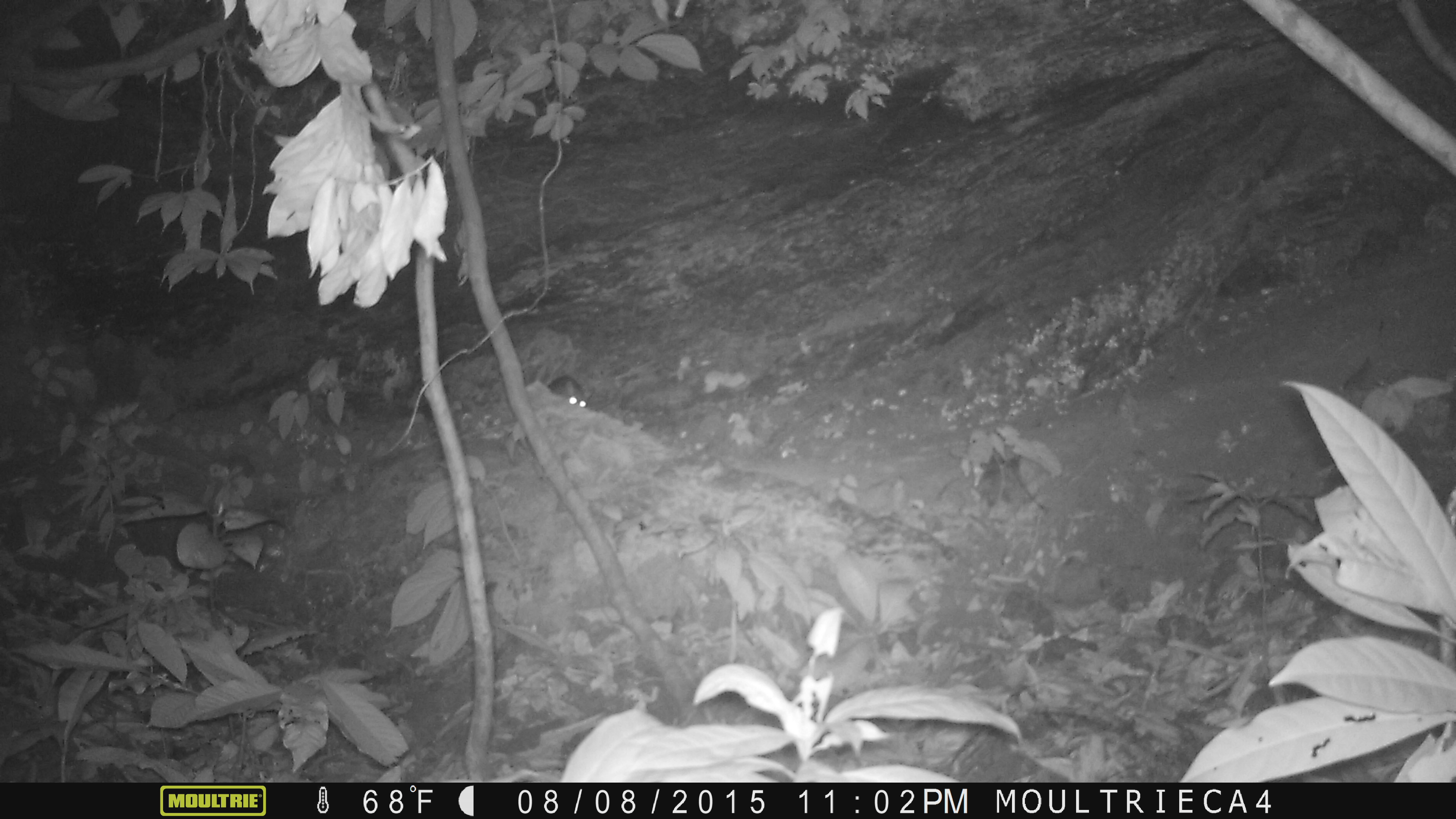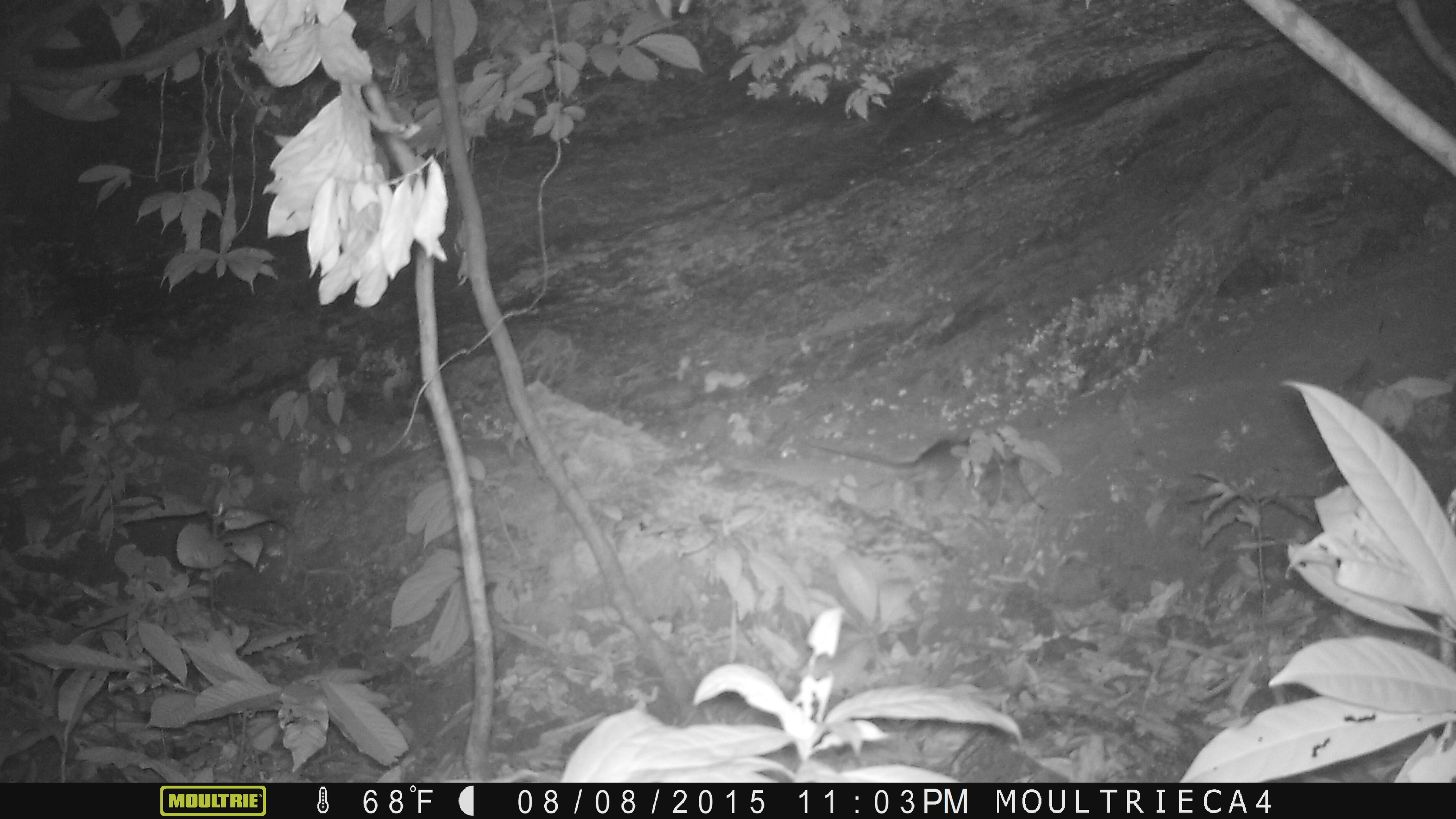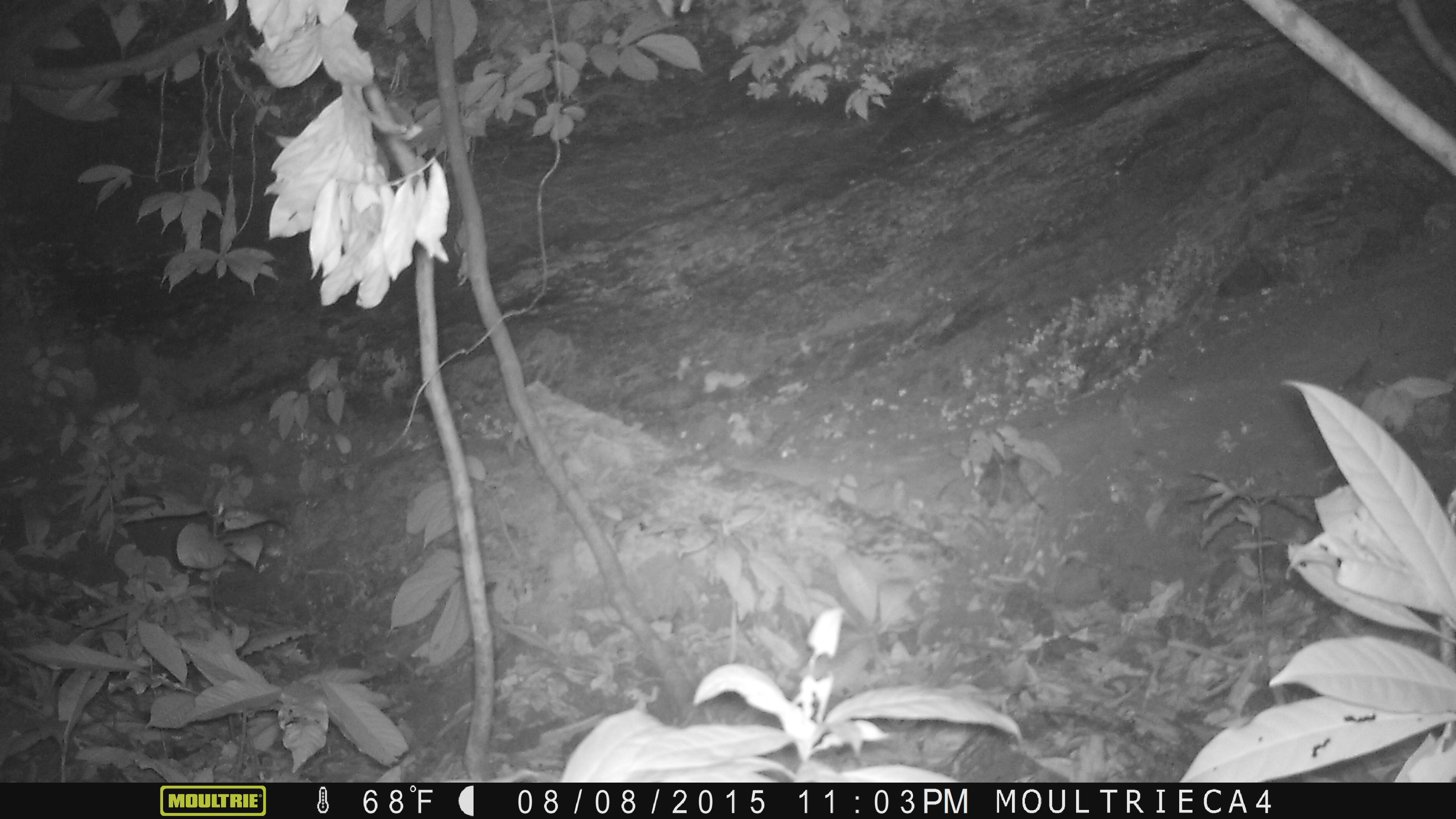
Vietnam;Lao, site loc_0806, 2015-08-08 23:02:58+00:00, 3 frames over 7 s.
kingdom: Animalia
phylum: Chordata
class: Mammalia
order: Rodentia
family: Muridae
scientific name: Muridae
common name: old-world mice and rats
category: unidentified murid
Unidentified murid (old-world mice and rats) (Muridae). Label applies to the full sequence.